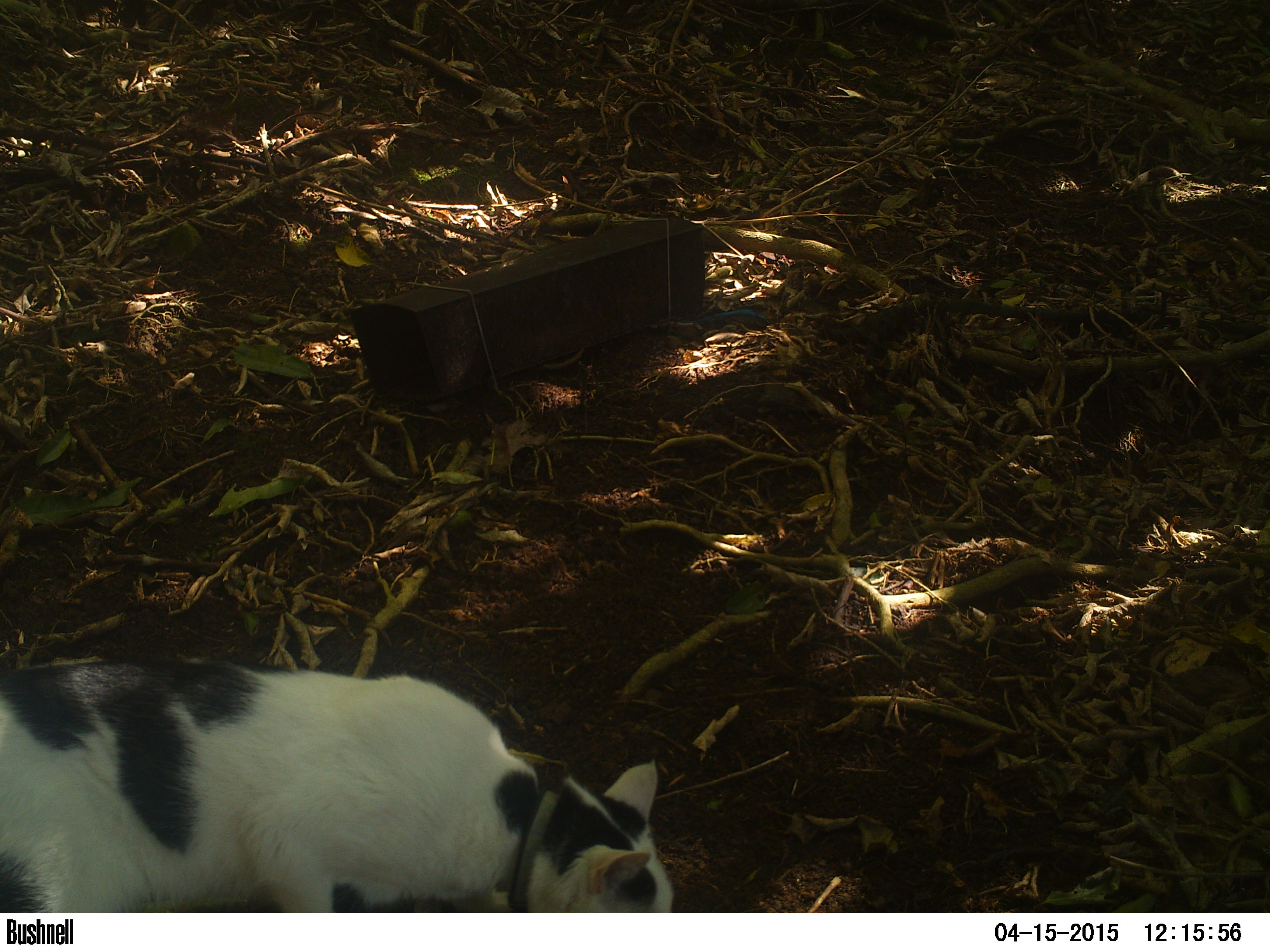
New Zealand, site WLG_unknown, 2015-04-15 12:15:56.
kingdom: Animalia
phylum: Chordata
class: Mammalia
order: Carnivora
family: Felidae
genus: Felis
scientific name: Felis catus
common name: domestic cat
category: cat